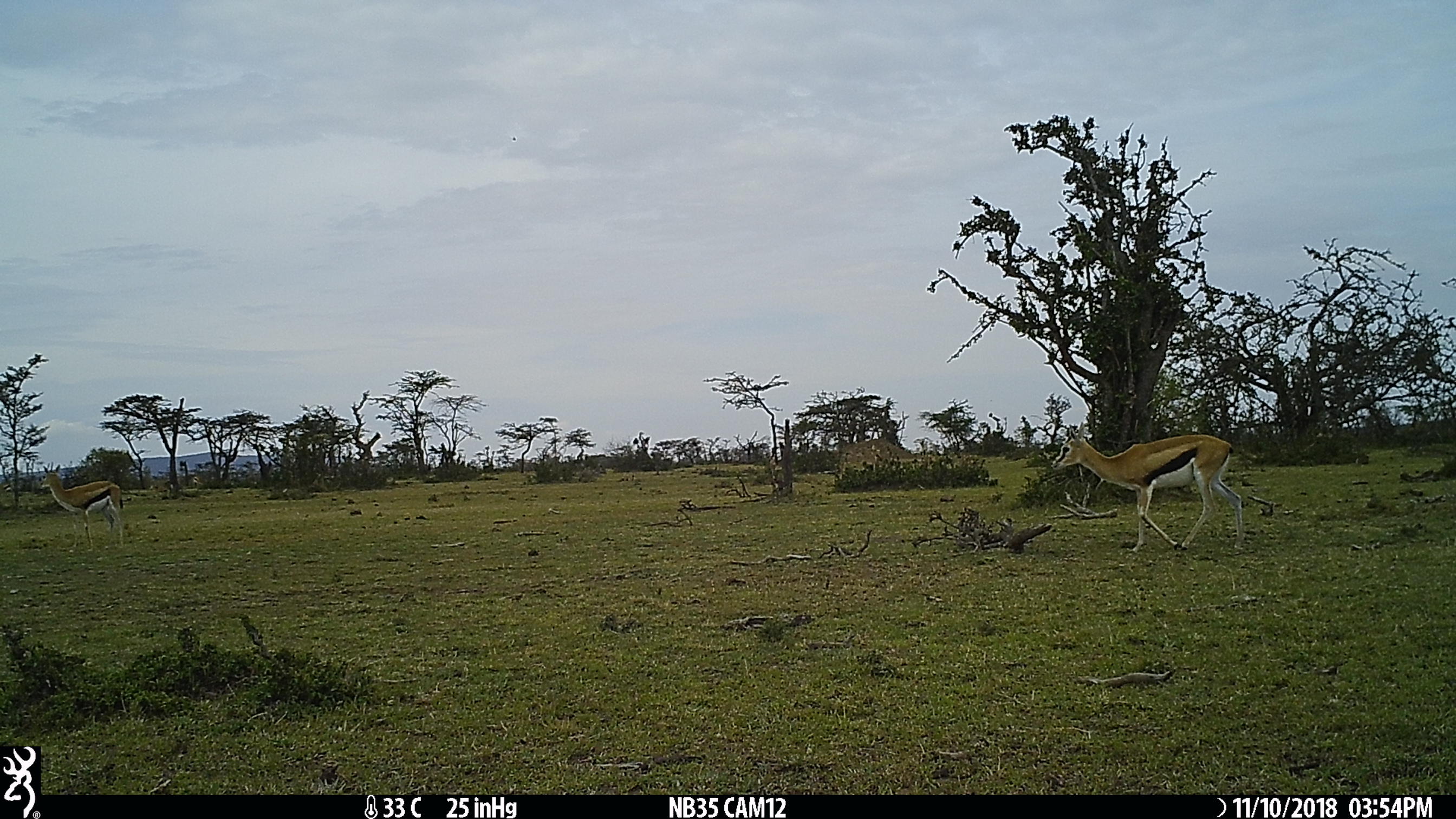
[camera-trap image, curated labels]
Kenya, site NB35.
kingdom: Animalia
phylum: Chordata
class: Mammalia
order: Artiodactyla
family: Bovidae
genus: Eudorcas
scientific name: Eudorcas thomsonii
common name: thomon's gazelle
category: gazelle thomsons